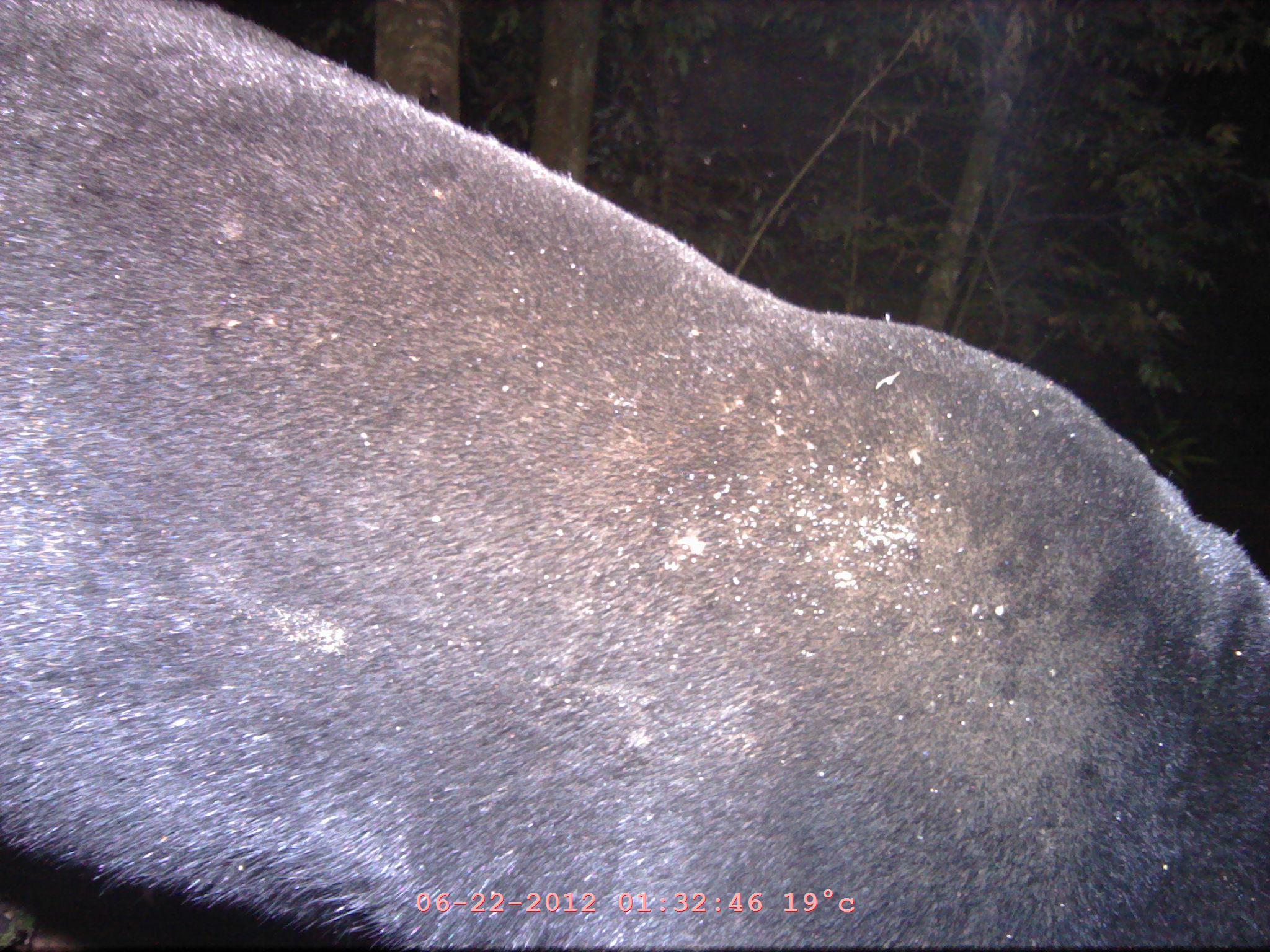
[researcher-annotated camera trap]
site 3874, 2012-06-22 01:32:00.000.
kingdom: Animalia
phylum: Chordata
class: Mammalia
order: Carnivora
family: Ursidae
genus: Helarctos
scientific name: Helarctos malayanus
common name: sun bear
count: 1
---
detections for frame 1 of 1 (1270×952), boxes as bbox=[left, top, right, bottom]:
helarctos malayanus: bbox=[0, 0, 1270, 952]